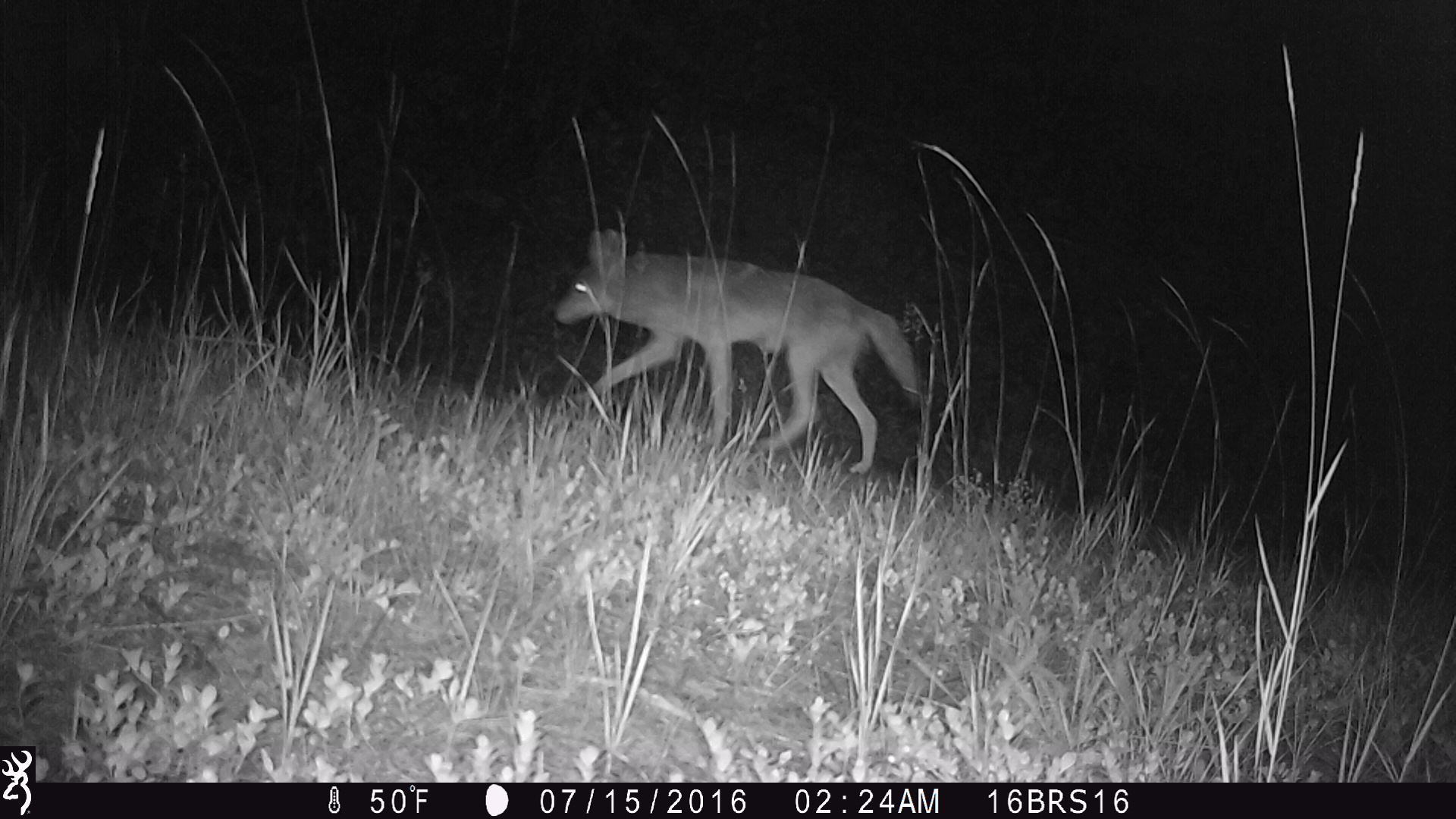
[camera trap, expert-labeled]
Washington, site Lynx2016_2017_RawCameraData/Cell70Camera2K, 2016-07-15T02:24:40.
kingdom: Animalia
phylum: Chordata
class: Mammalia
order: Carnivora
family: Canidae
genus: Canis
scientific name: Canis latrans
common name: coyote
Canis latrans (coyote). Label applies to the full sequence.